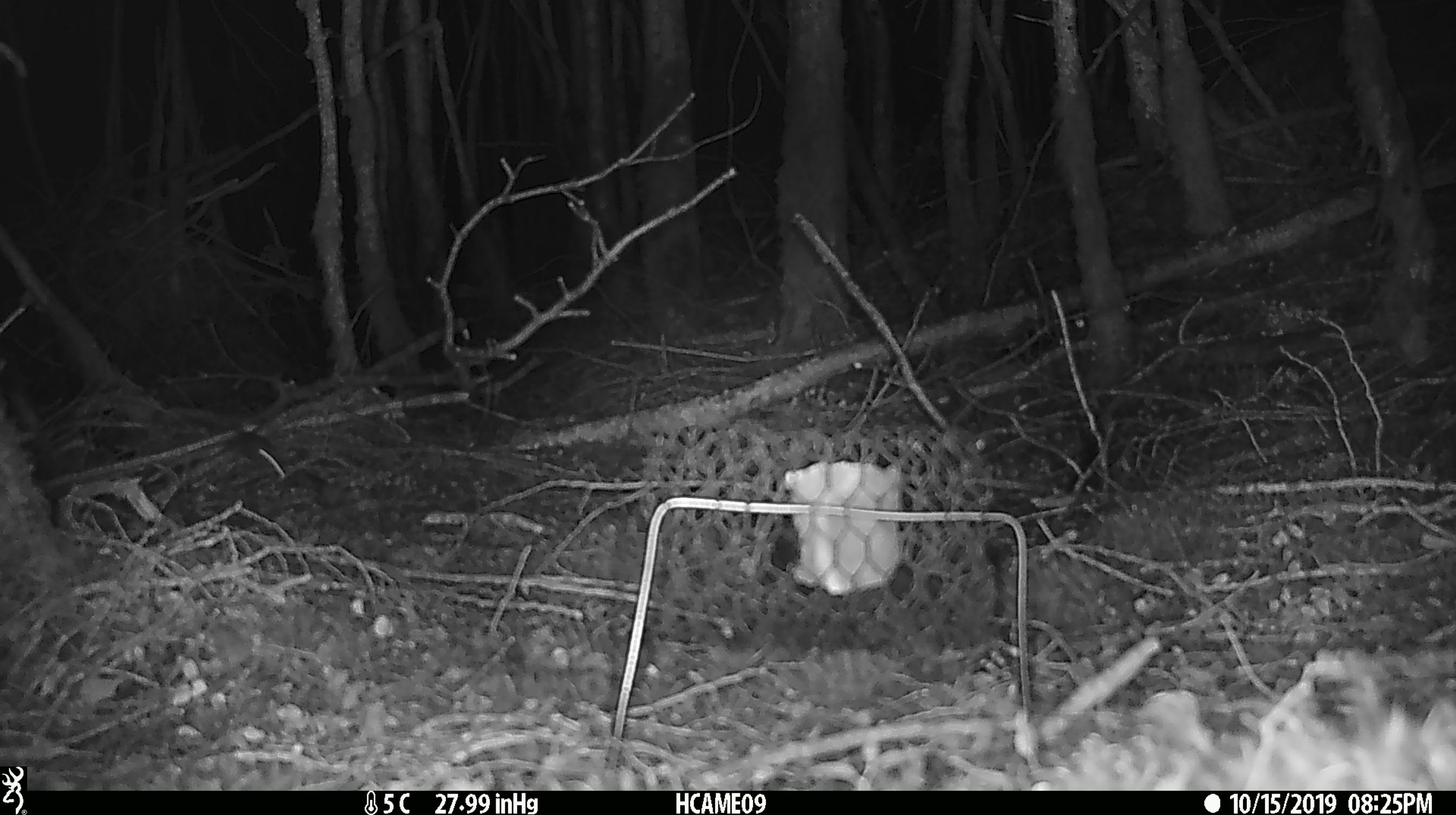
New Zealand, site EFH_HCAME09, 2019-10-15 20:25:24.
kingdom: Animalia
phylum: Chordata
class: Mammalia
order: Rodentia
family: Muridae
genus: Mus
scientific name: Mus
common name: mouse